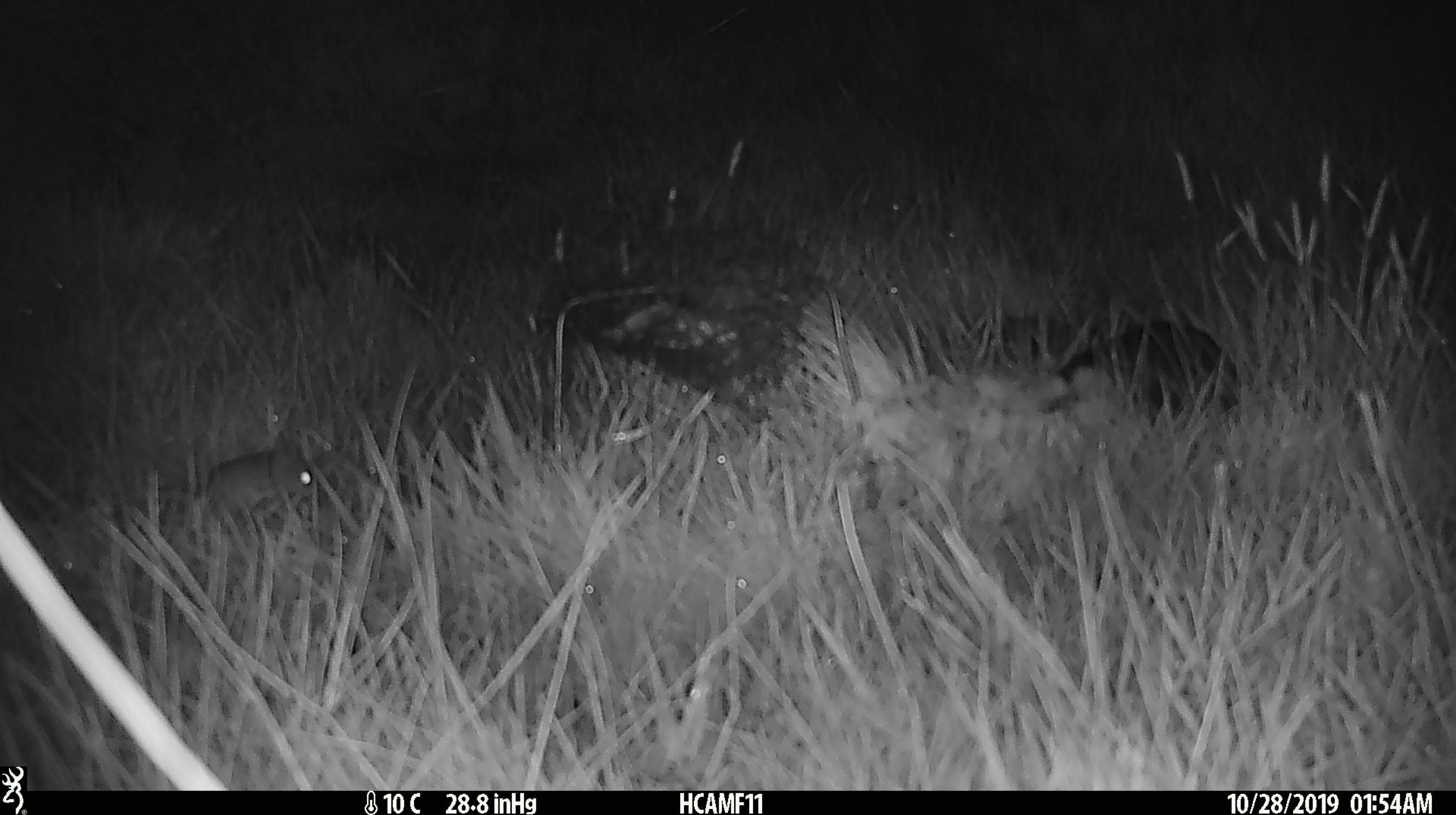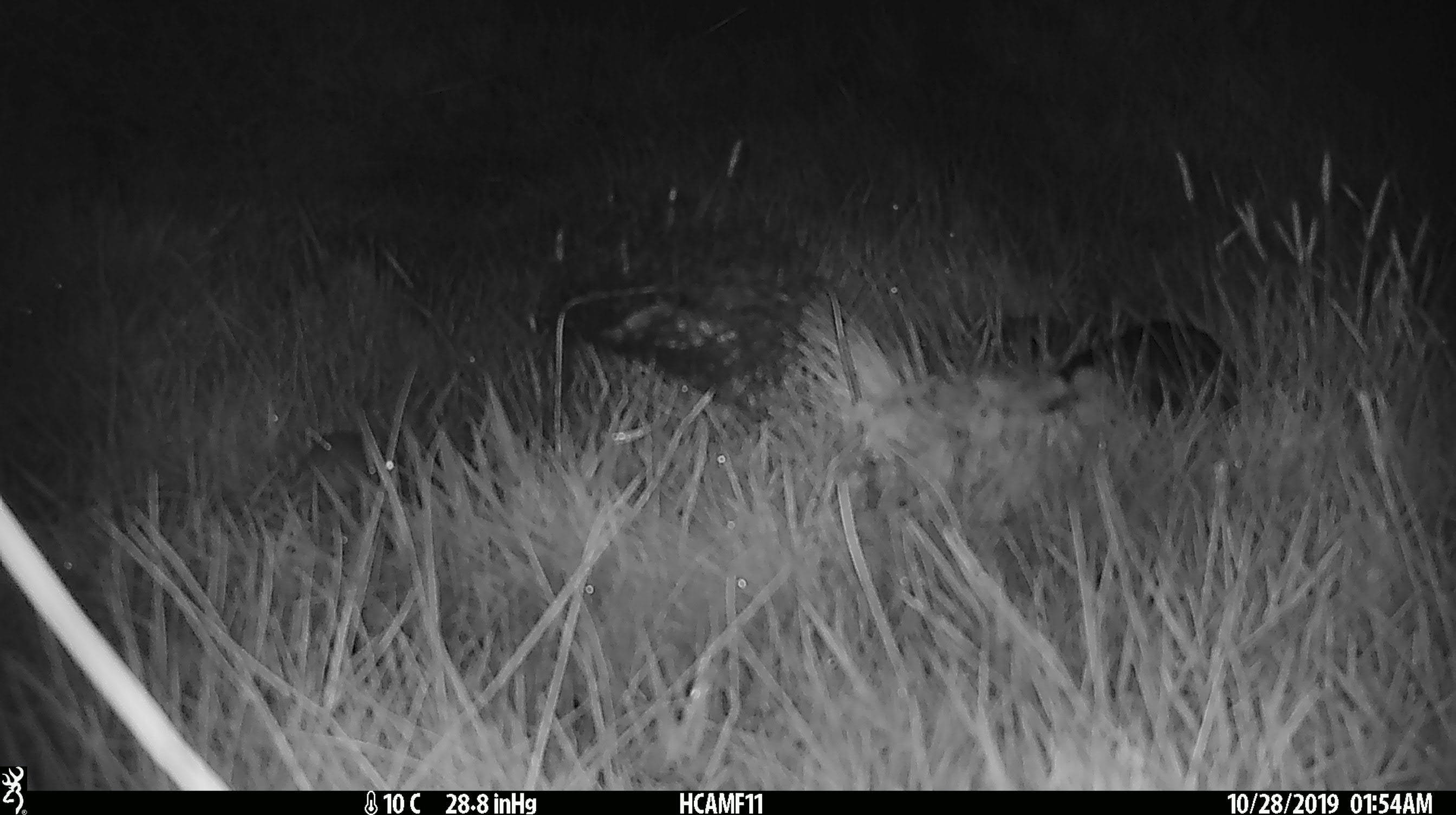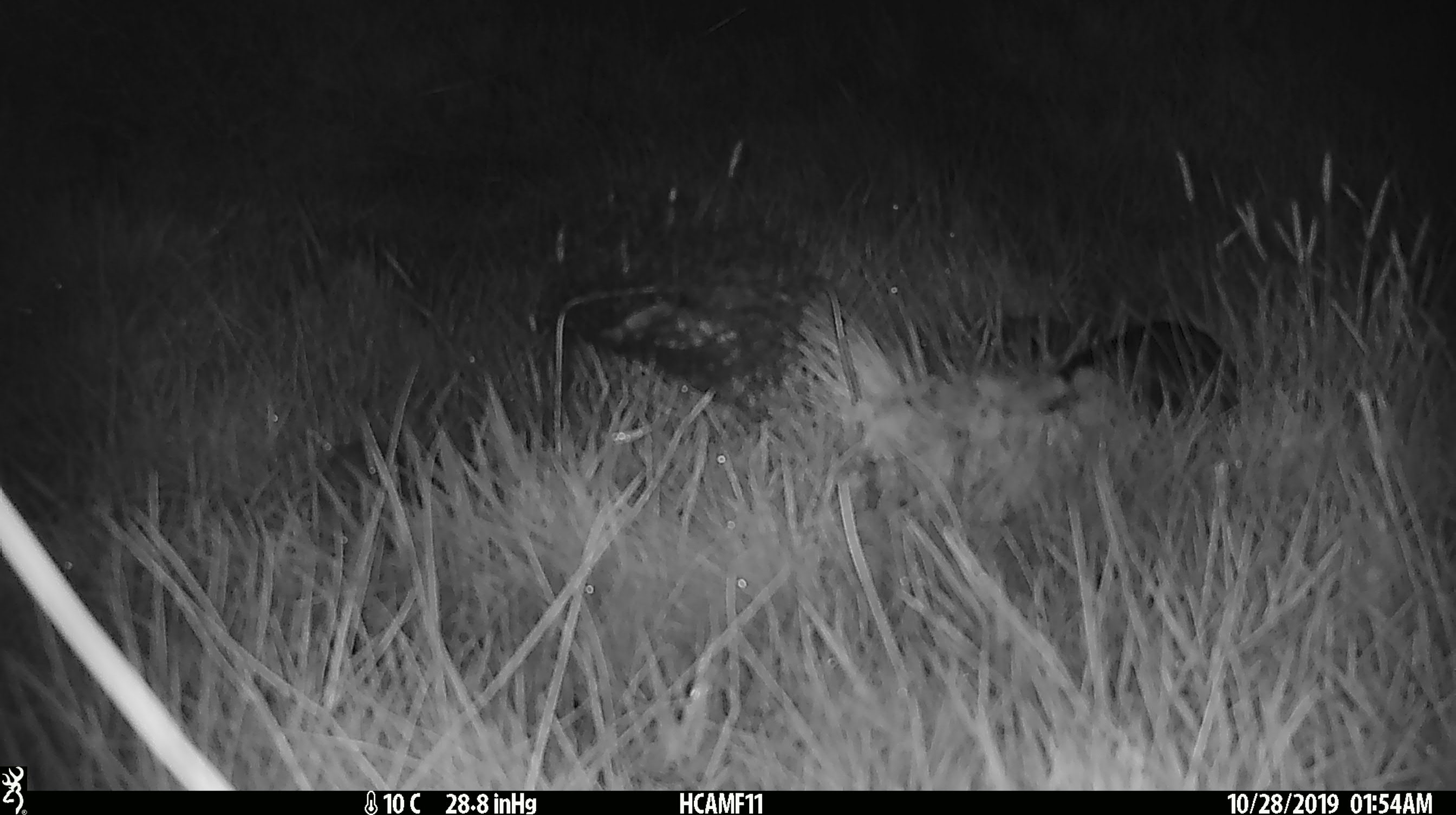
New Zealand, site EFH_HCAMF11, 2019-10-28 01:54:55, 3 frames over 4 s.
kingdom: Animalia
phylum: Chordata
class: Mammalia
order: Rodentia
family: Muridae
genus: Mus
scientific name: Mus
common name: mouse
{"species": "mouse (Mus)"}